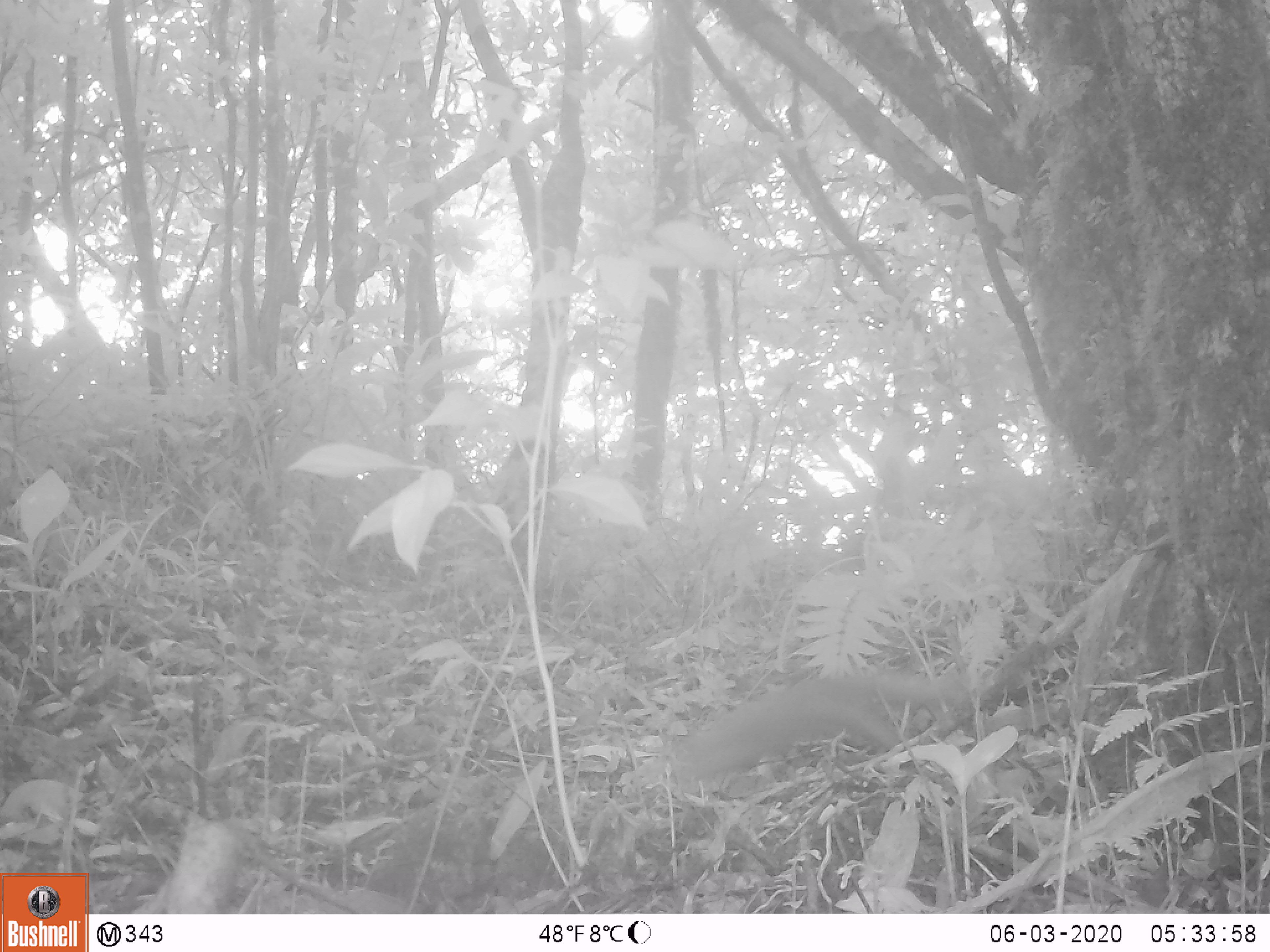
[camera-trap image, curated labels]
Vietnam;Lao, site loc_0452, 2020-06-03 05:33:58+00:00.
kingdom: Animalia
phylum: Chordata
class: Mammalia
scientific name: Mammalia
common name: mammal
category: unidentified small mammal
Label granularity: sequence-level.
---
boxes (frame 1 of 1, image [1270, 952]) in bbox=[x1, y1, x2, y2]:
unidentified small mammal: bbox=[668, 667, 970, 791]